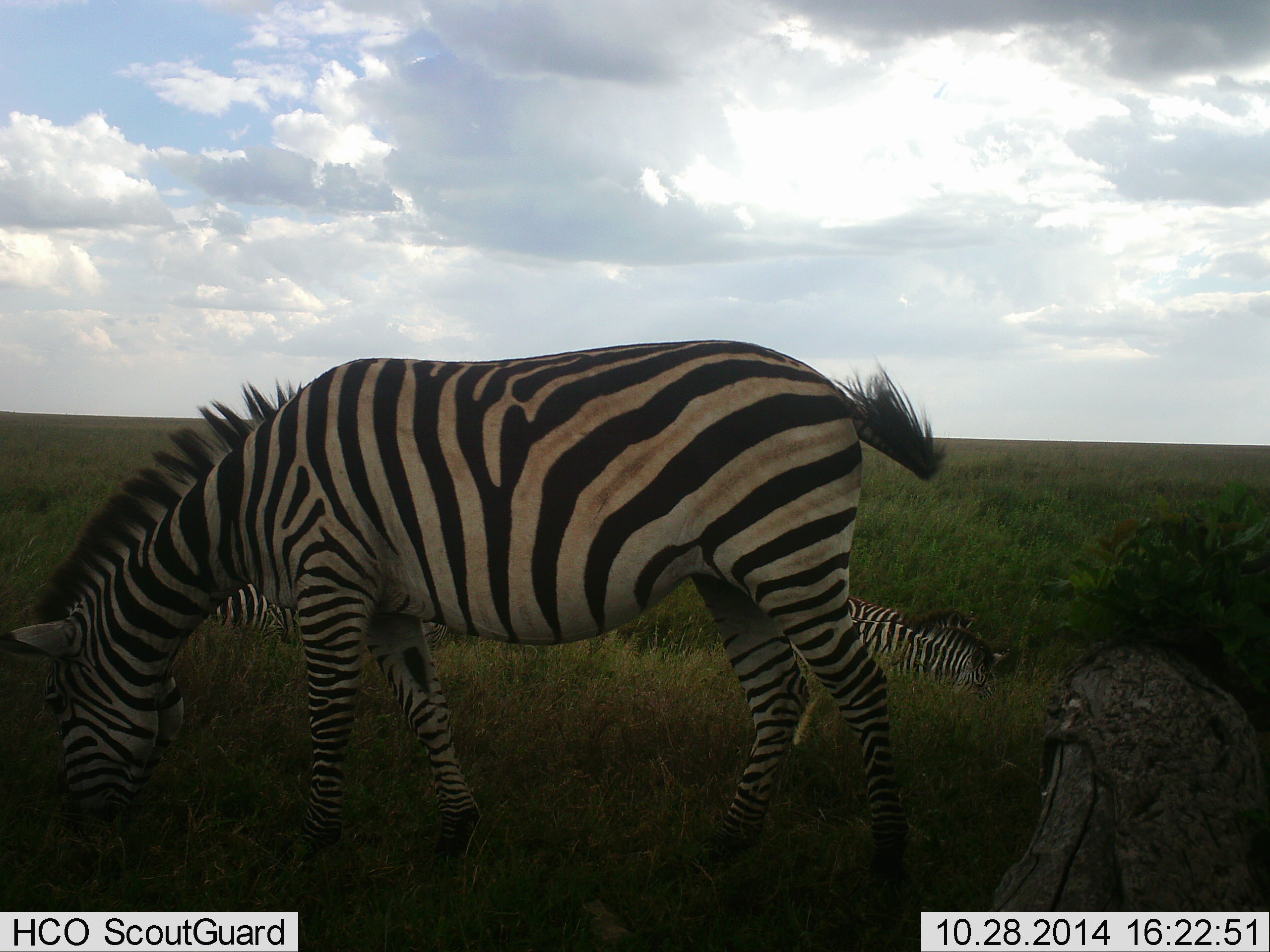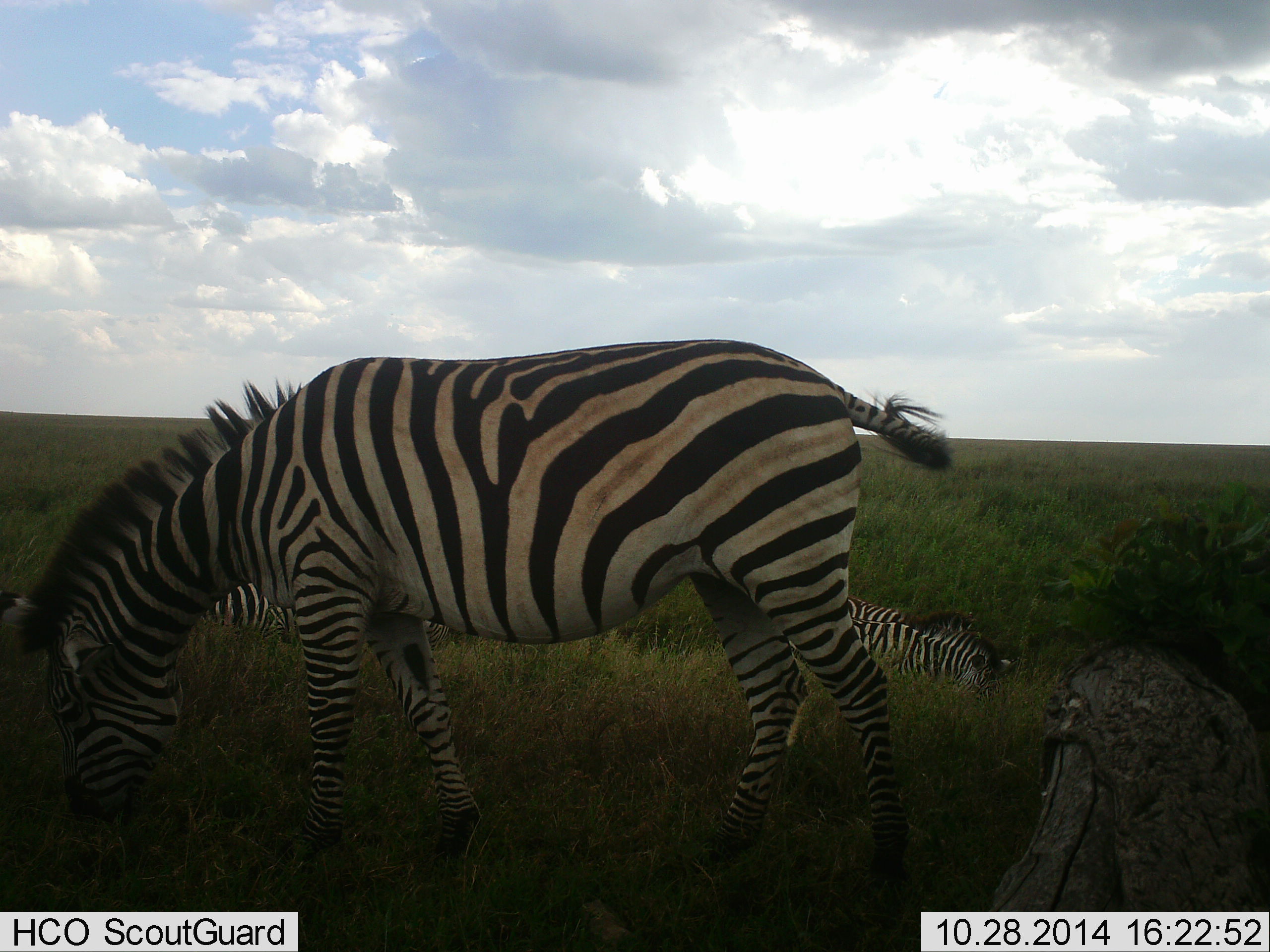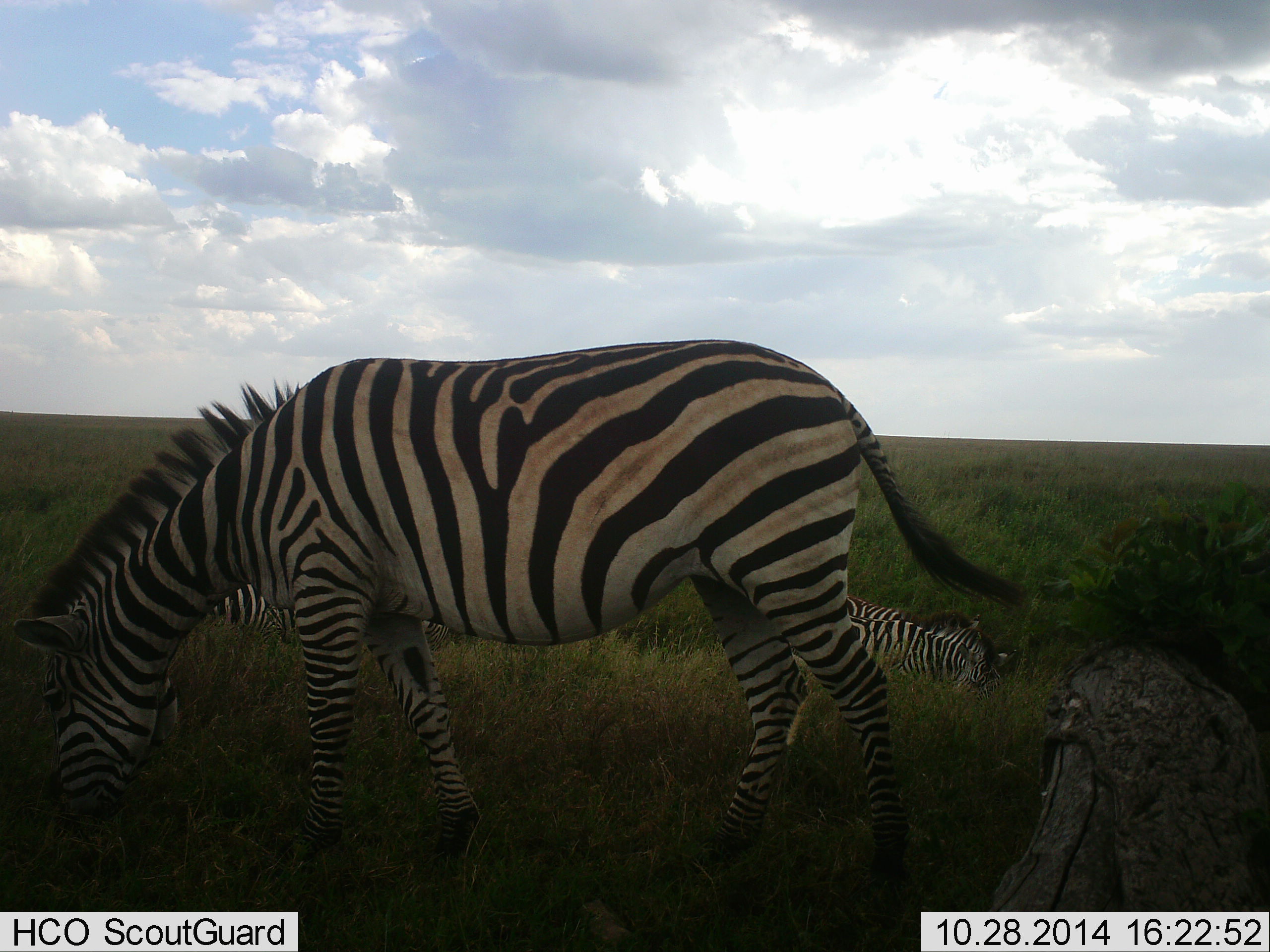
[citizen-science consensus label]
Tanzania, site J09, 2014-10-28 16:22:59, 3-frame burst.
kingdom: Animalia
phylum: Chordata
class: Mammalia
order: Perissodactyla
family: Equidae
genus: Equus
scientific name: Equus quagga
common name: plains zebra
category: zebra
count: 3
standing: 50%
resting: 40%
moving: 10%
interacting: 0%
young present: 10%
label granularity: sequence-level